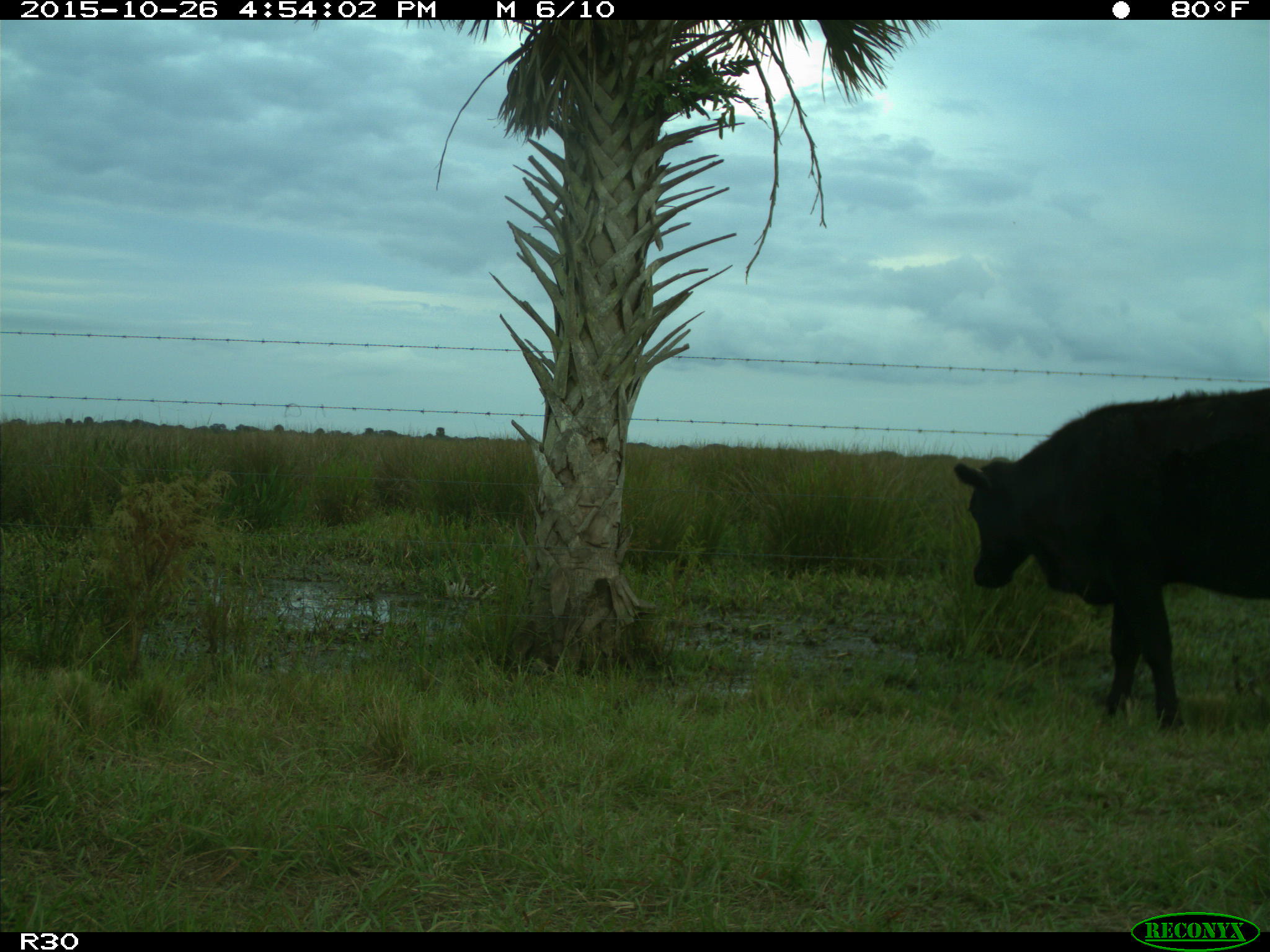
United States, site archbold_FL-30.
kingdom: Animalia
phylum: Chordata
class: Mammalia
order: Artiodactyla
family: Bovidae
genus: Bos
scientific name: Bos taurus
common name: domestic cow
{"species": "Bos taurus (domestic cow)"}